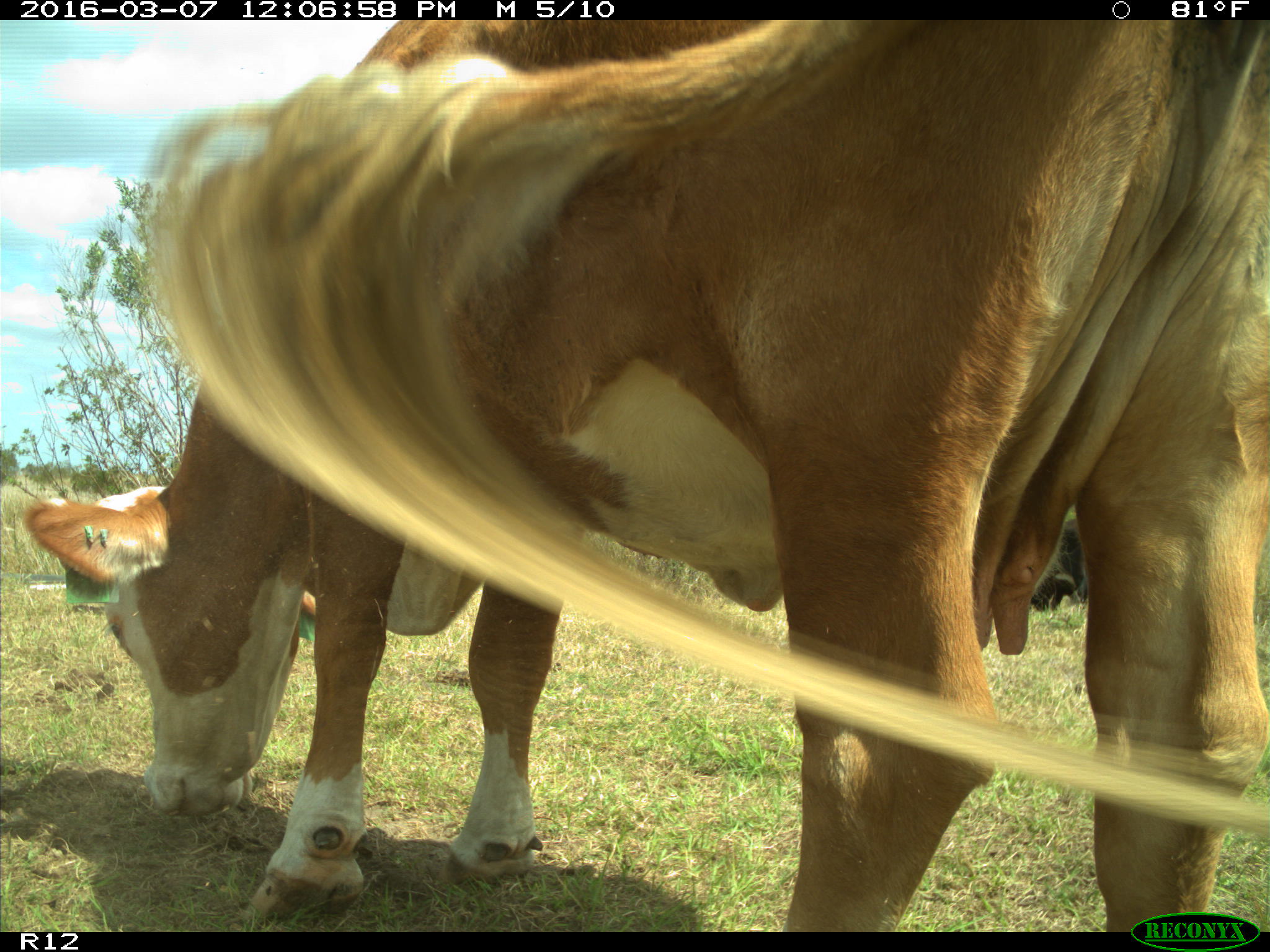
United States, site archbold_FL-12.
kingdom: Animalia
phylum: Chordata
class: Mammalia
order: Artiodactyla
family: Bovidae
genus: Bos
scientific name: Bos taurus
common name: domestic cow